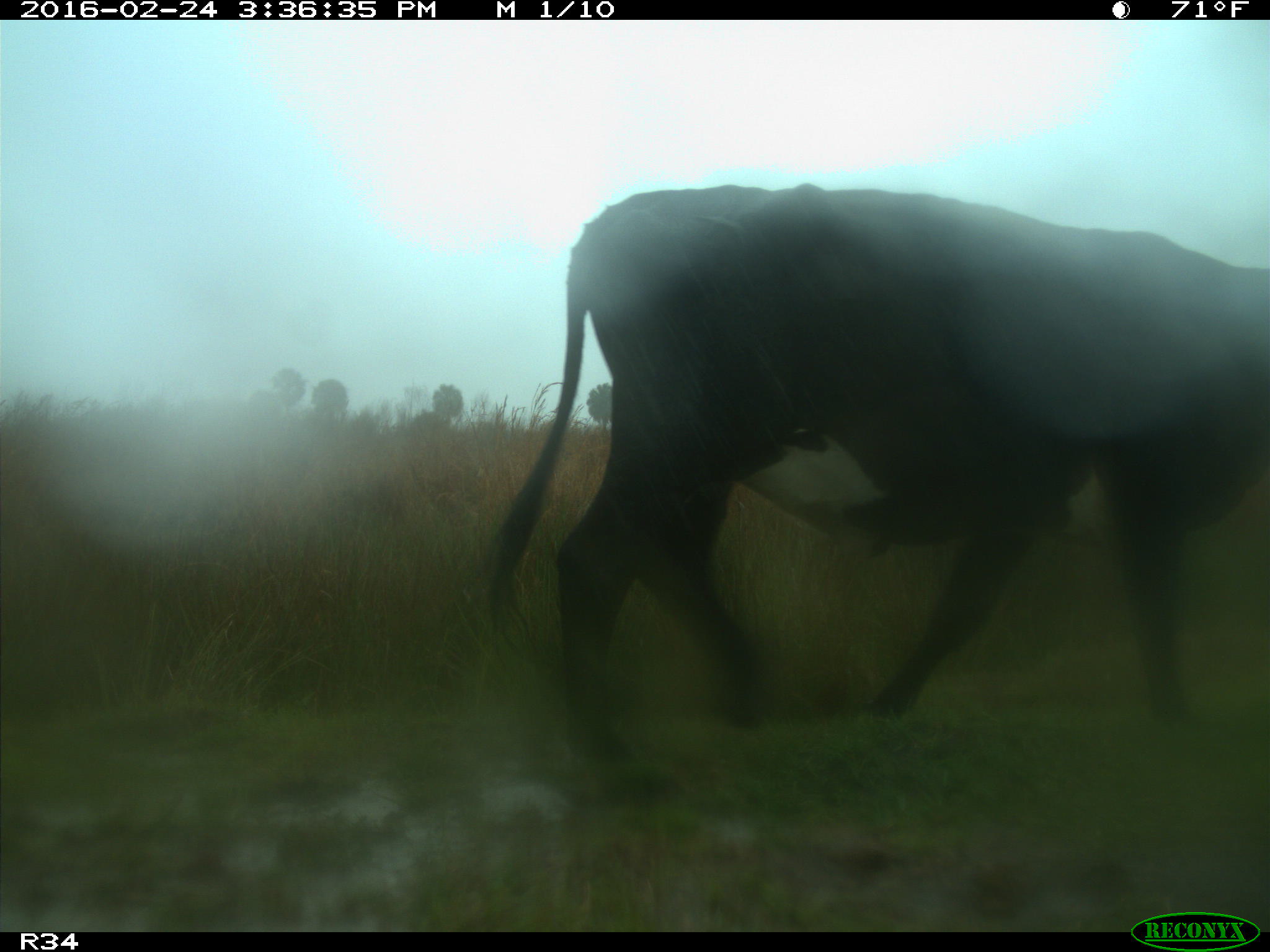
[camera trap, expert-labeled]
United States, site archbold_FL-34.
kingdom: Animalia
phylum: Chordata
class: Mammalia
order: Artiodactyla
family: Bovidae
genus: Bos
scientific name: Bos taurus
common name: domestic cow